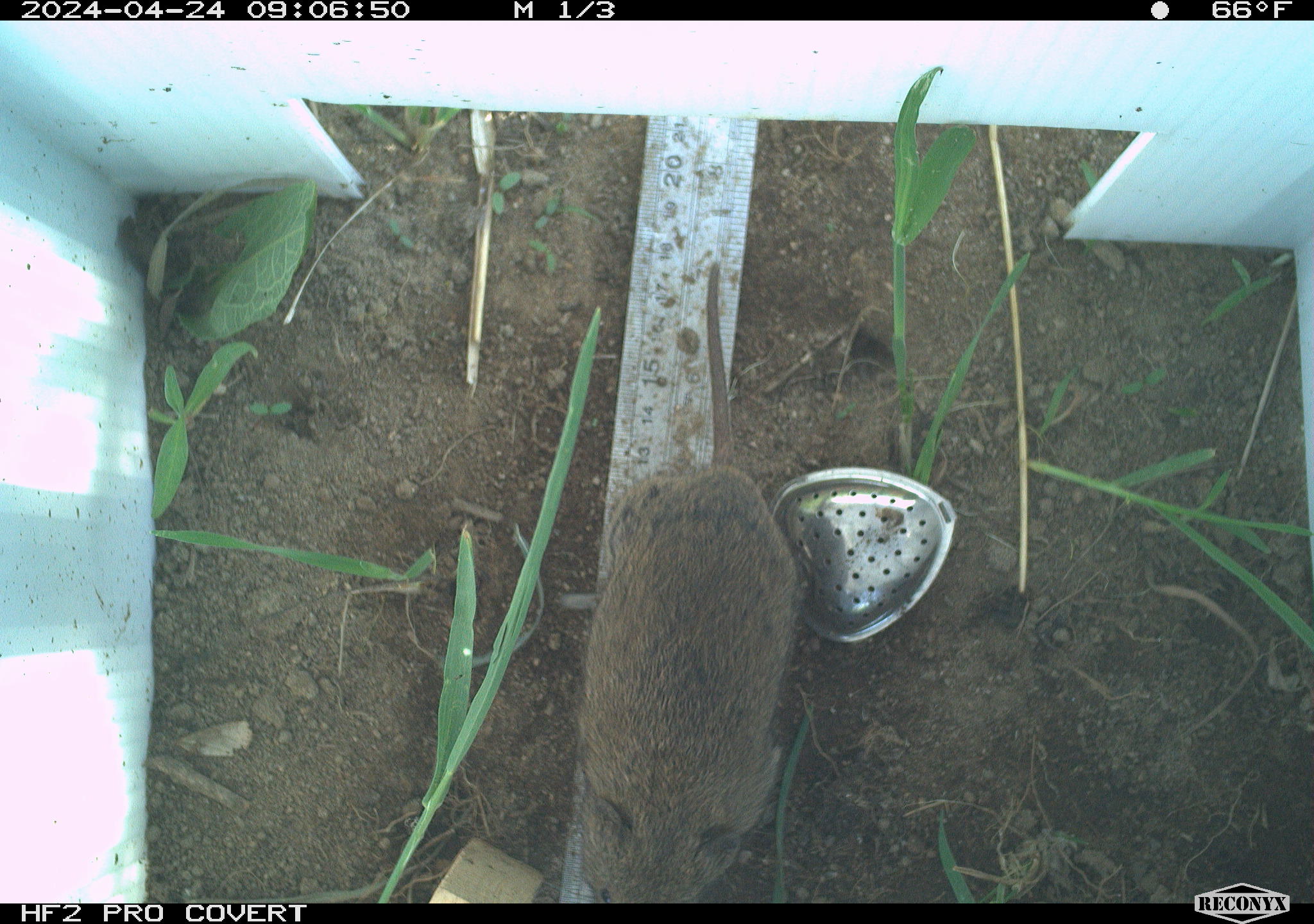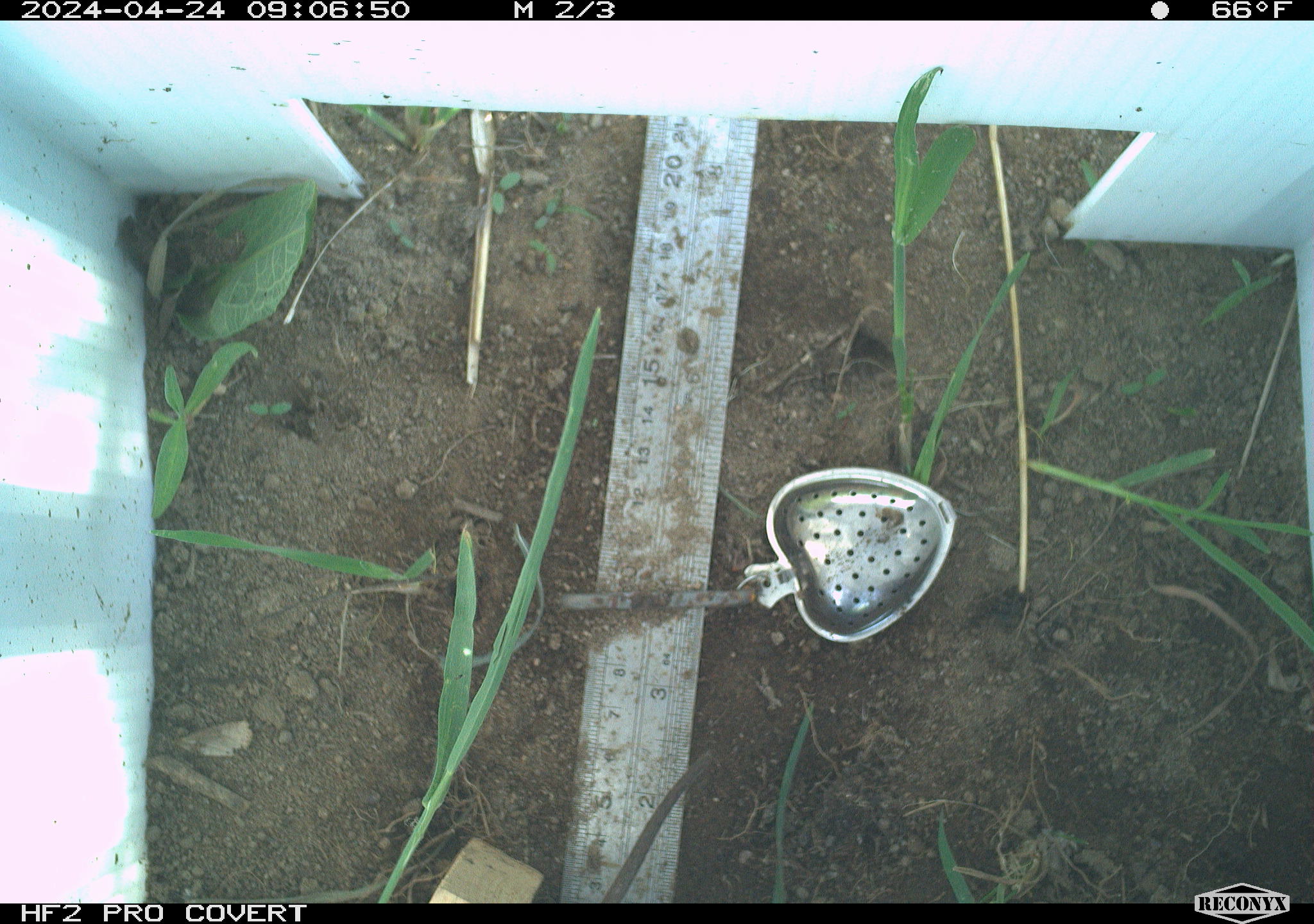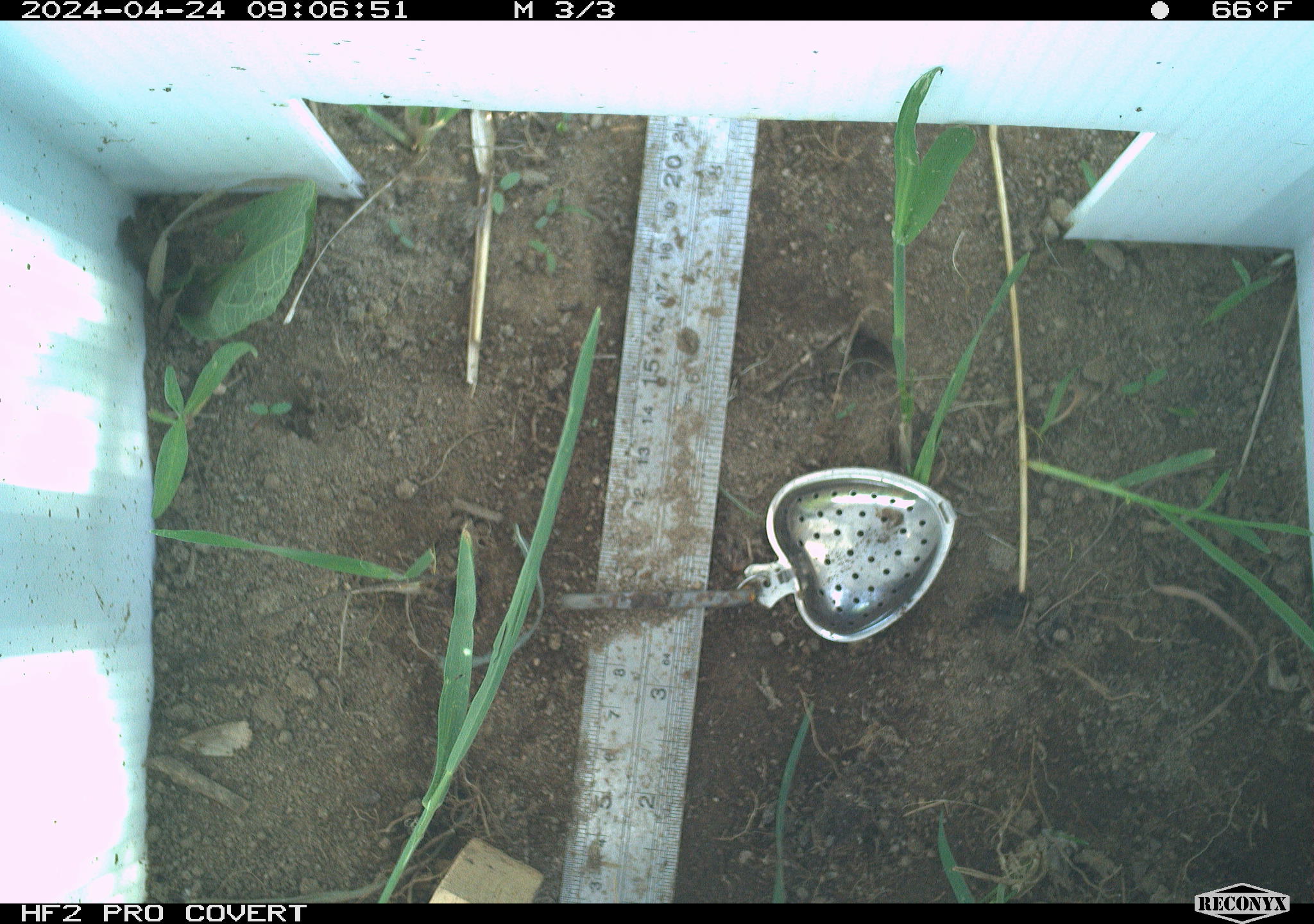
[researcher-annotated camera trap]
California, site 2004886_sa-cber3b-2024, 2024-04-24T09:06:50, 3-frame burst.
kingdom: Animalia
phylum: Chordata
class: Mammalia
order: Rodentia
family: Cricetidae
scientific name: Arvicolinae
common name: voles, lemmings, and muskrats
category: arvicolinae subfamily